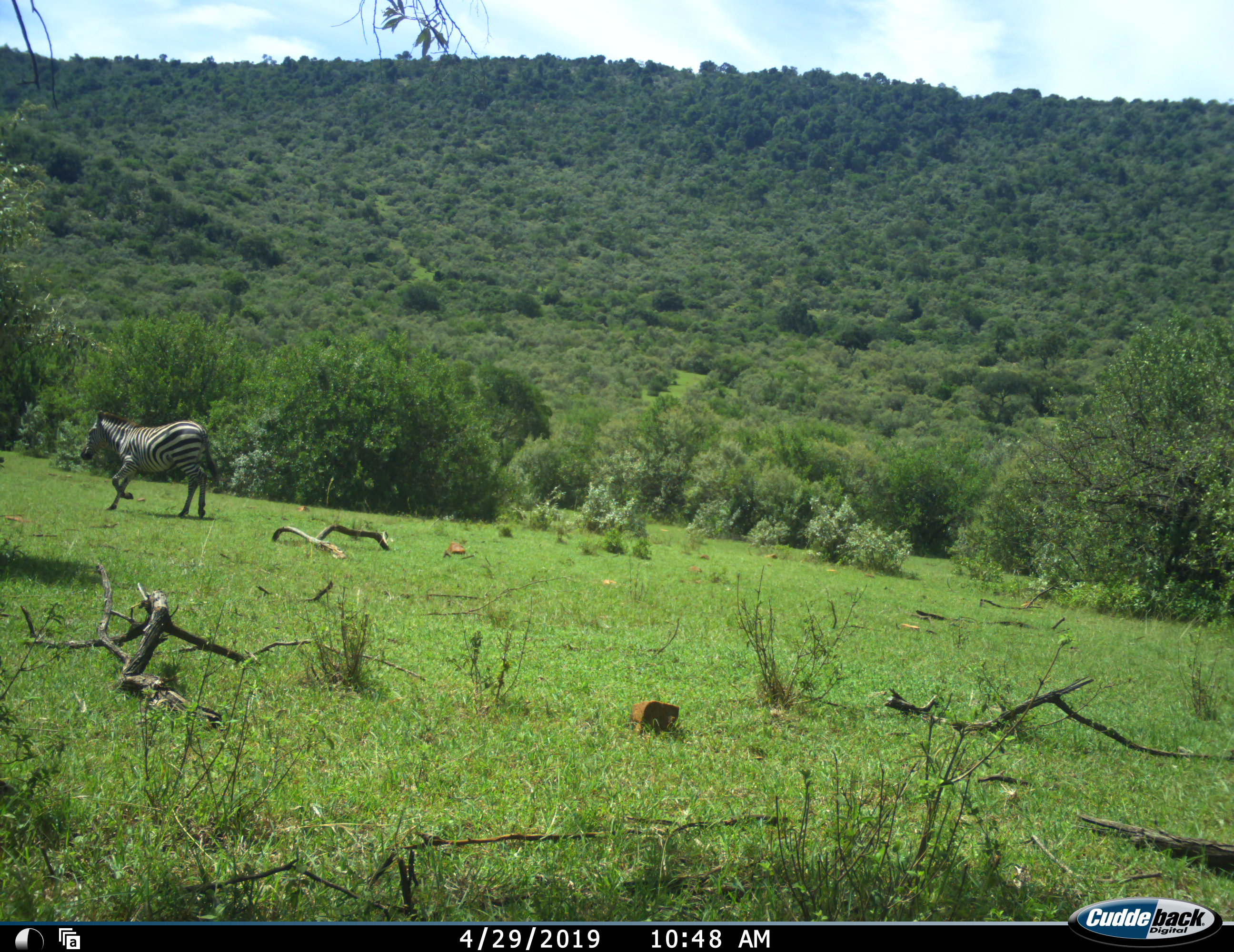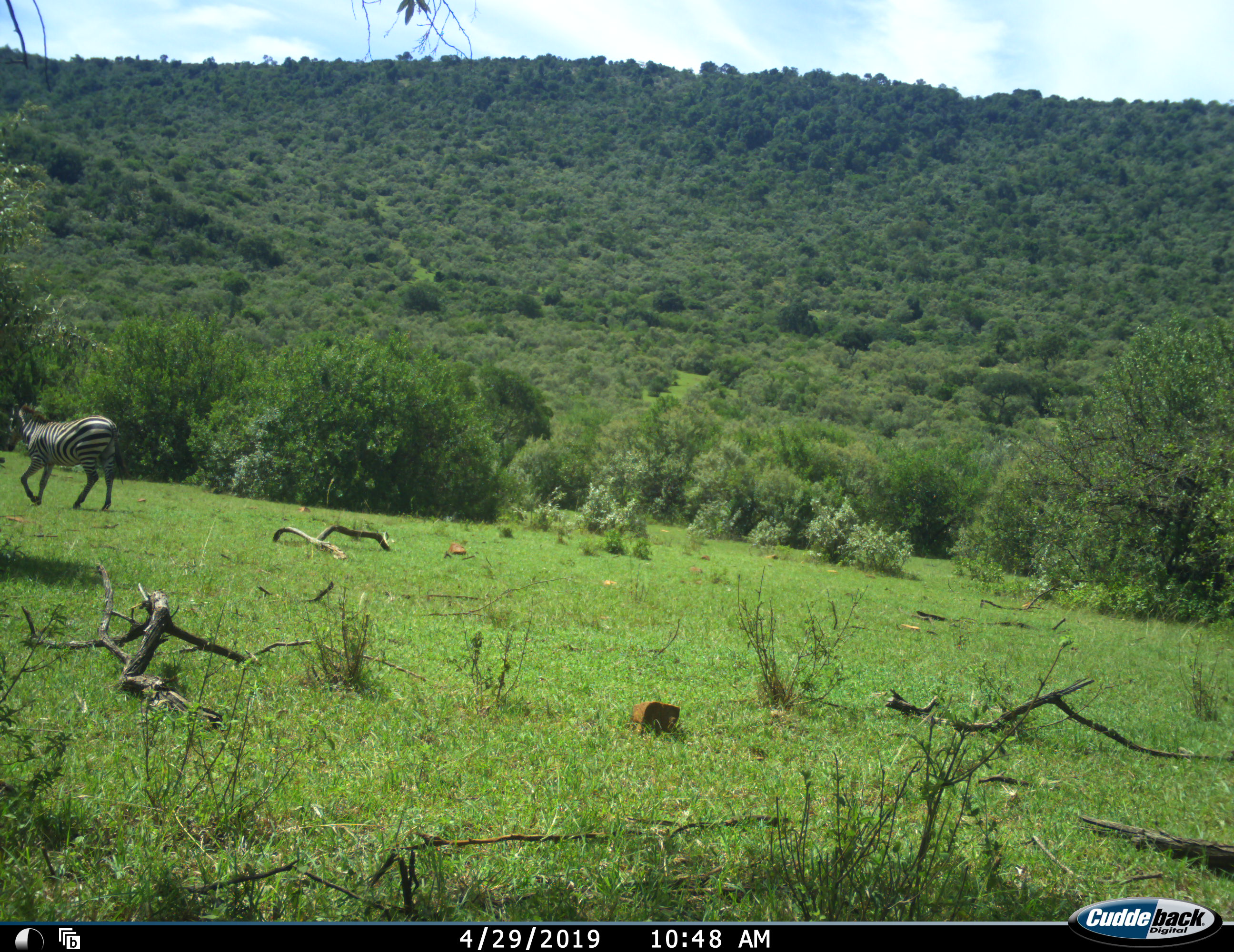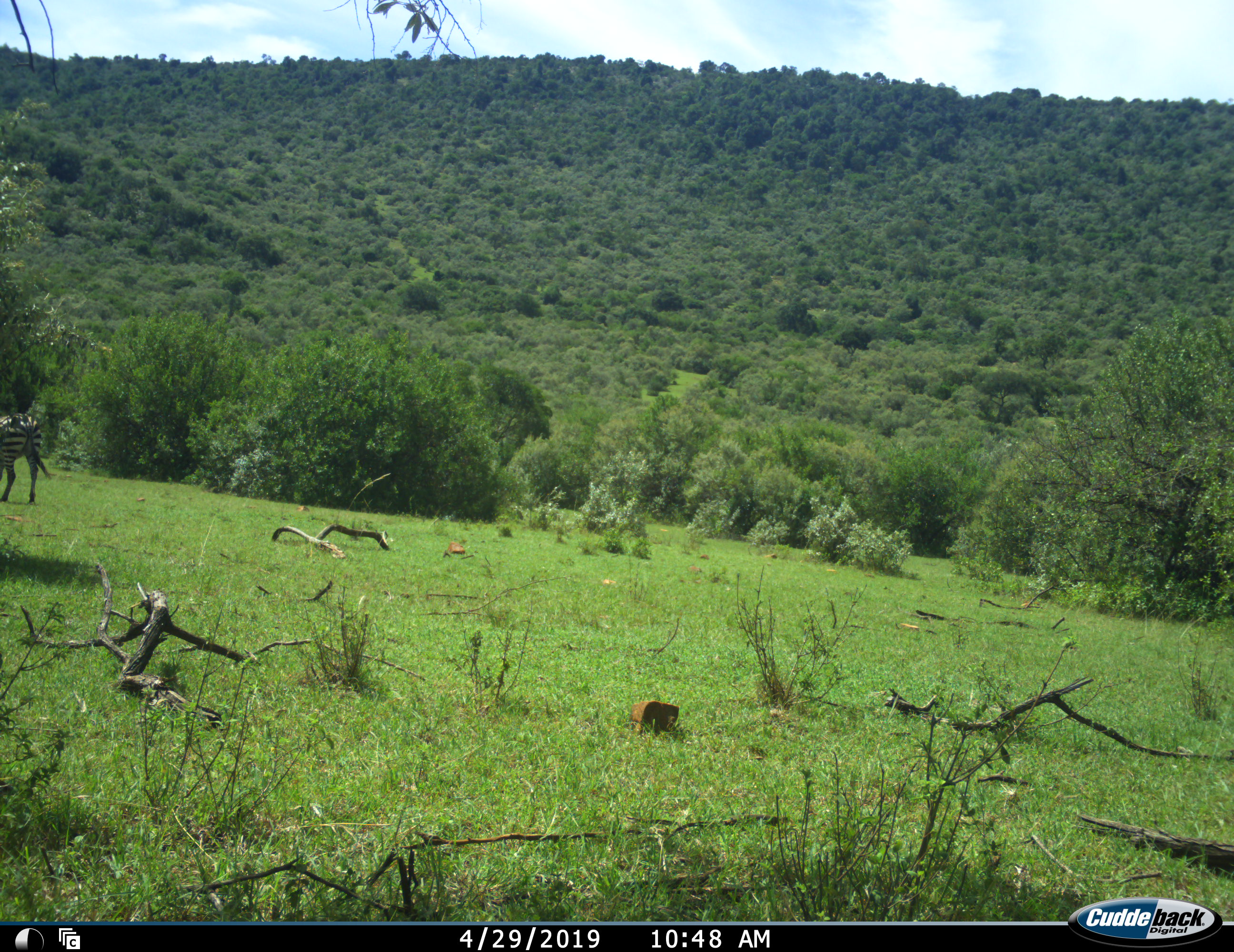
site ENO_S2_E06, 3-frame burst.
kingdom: Animalia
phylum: Chordata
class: Mammalia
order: Perissodactyla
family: Equidae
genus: Equus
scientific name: Equus quagga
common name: plains zebra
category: zebraplains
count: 1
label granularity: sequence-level